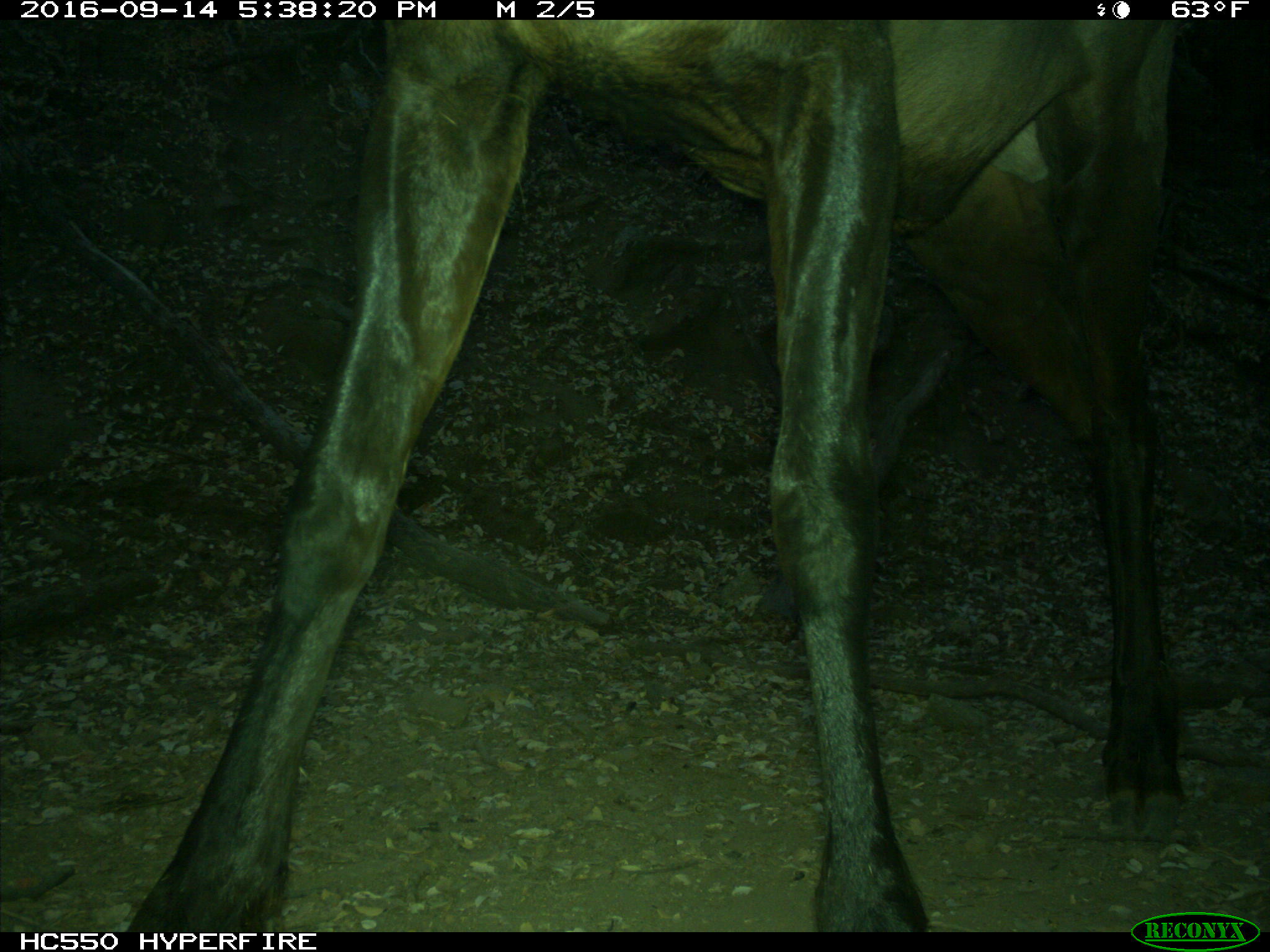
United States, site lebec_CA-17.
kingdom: Animalia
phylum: Chordata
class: Mammalia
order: Artiodactyla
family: Cervidae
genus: Cervus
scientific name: Cervus canadensis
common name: elk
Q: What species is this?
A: Cervus canadensis (elk).